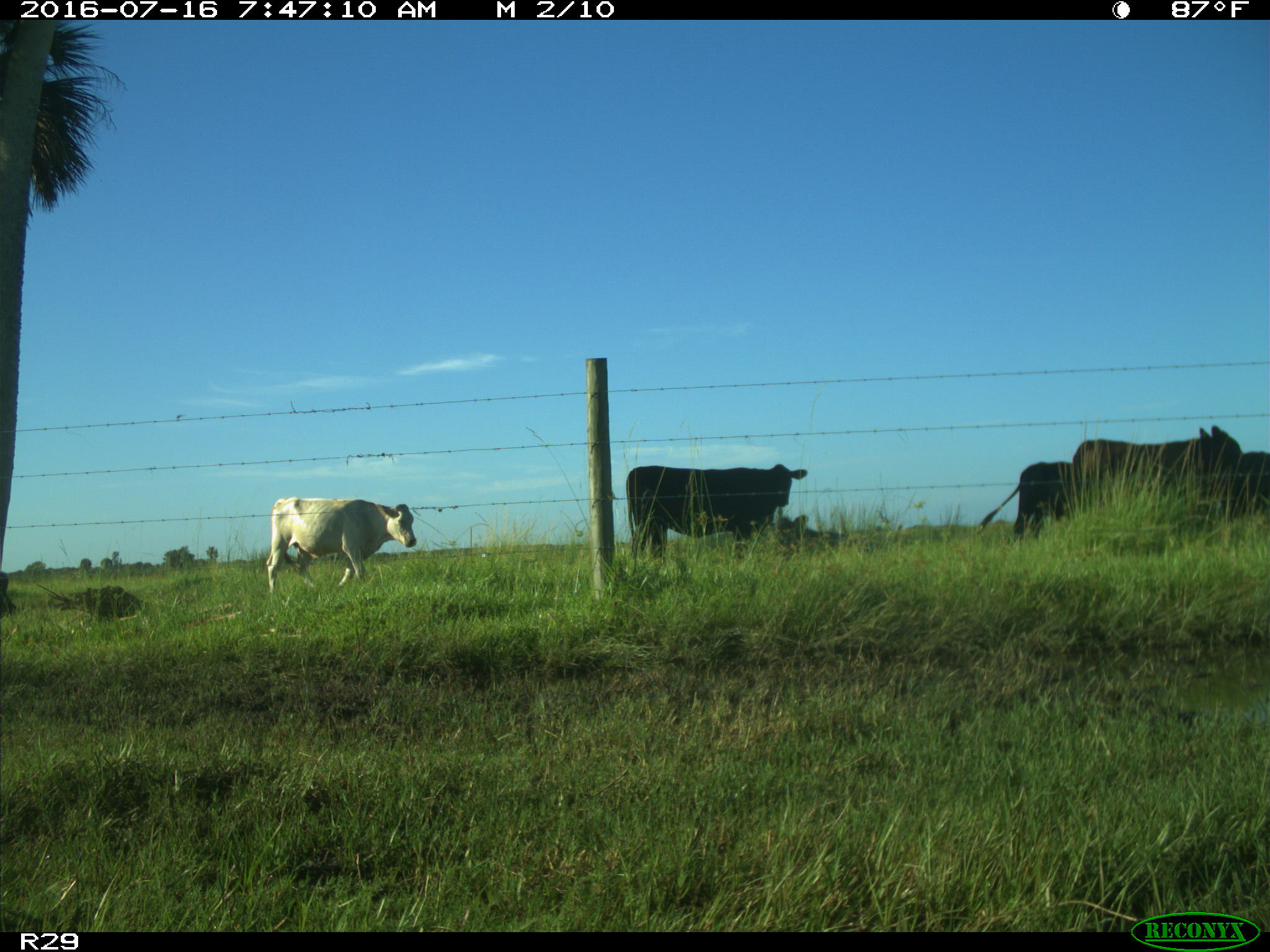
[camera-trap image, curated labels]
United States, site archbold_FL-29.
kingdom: Animalia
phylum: Chordata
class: Mammalia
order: Artiodactyla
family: Bovidae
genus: Bos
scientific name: Bos taurus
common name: domestic cow